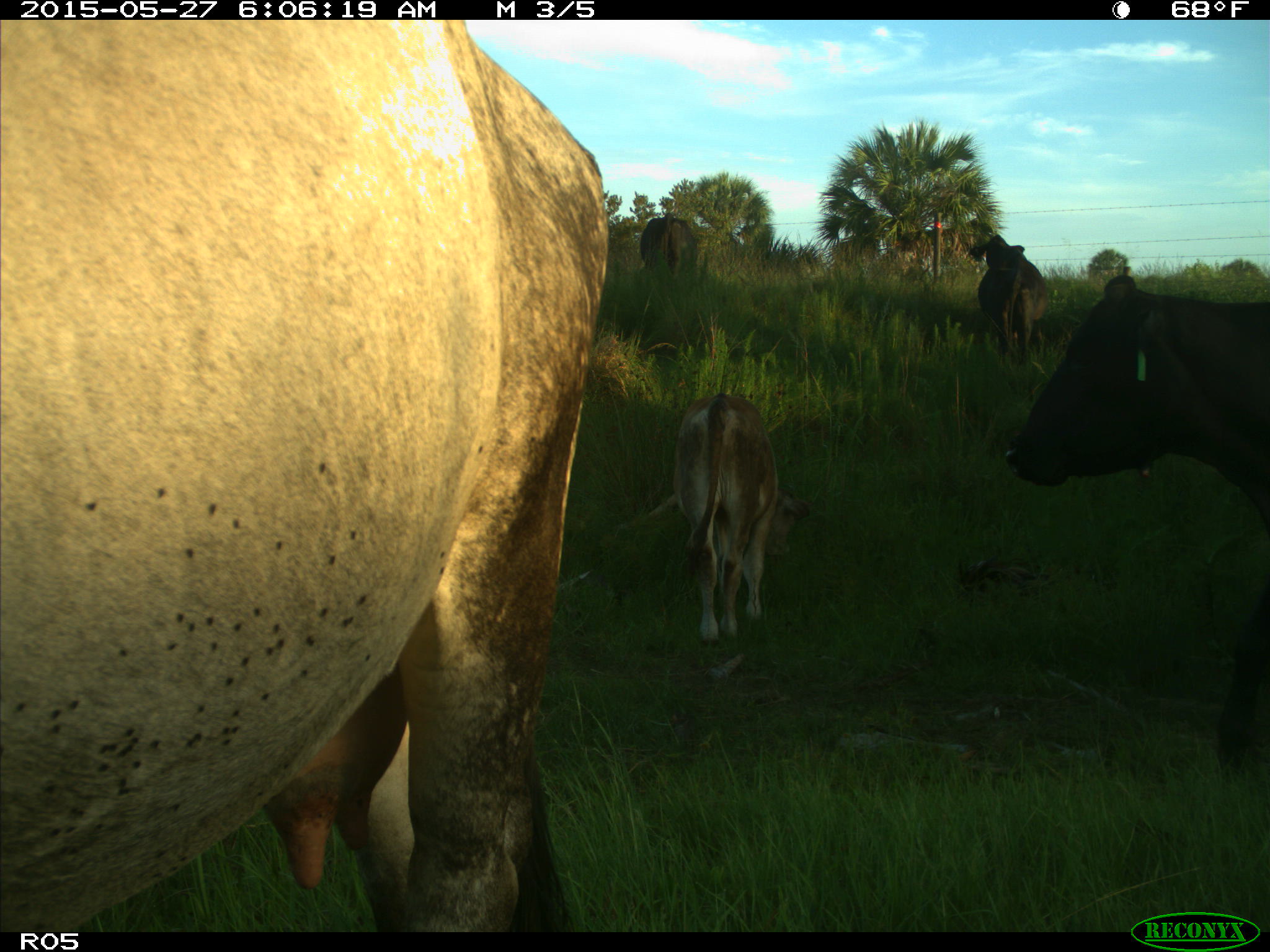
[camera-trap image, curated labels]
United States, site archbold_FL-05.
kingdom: Animalia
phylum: Chordata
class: Mammalia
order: Artiodactyla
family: Bovidae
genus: Bos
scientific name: Bos taurus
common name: domestic cow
Bos taurus (domestic cow).